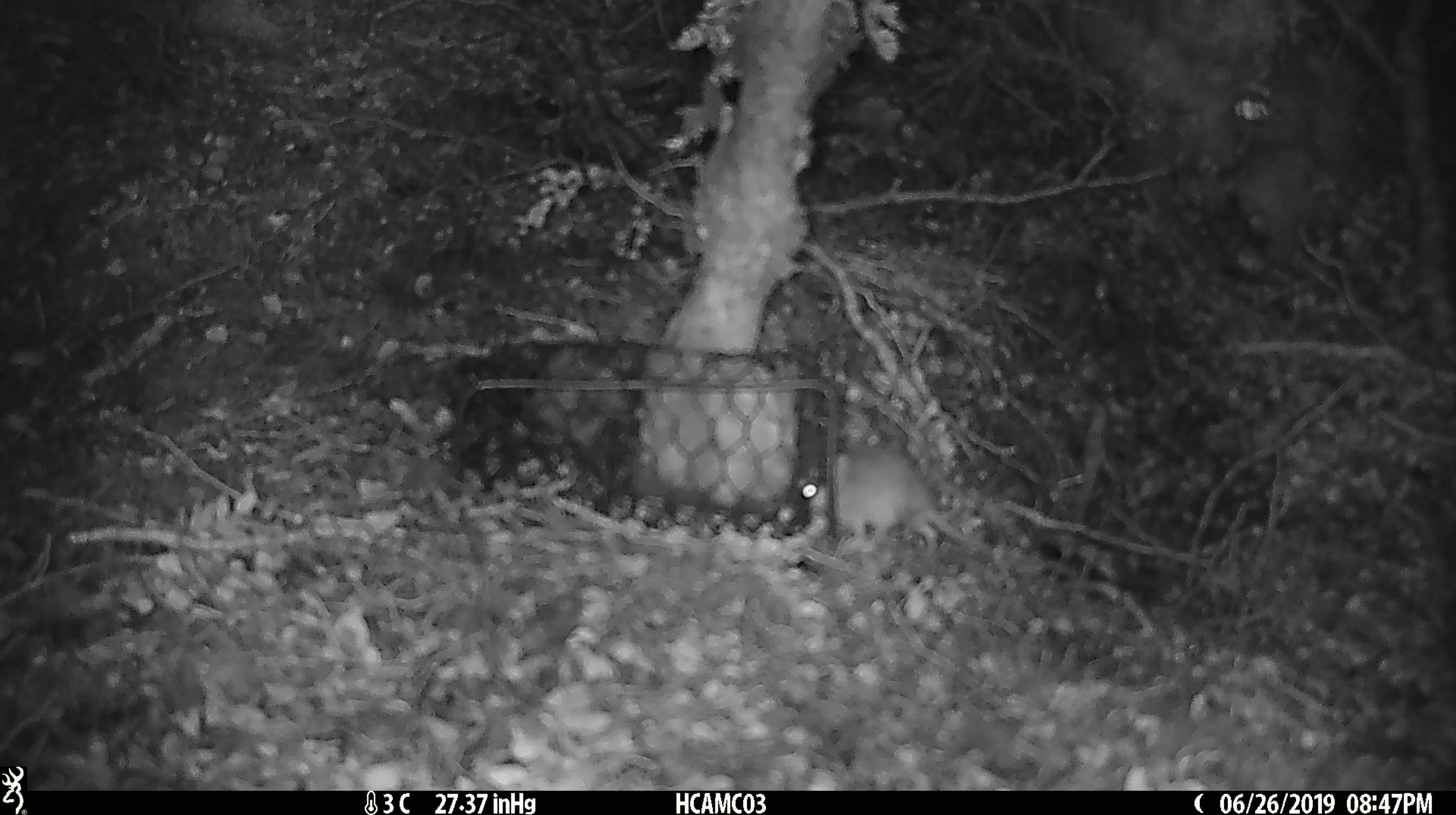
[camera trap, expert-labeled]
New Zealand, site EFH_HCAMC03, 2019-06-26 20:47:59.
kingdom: Animalia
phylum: Chordata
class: Mammalia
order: Rodentia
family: Muridae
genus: Mus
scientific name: Mus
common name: mouse